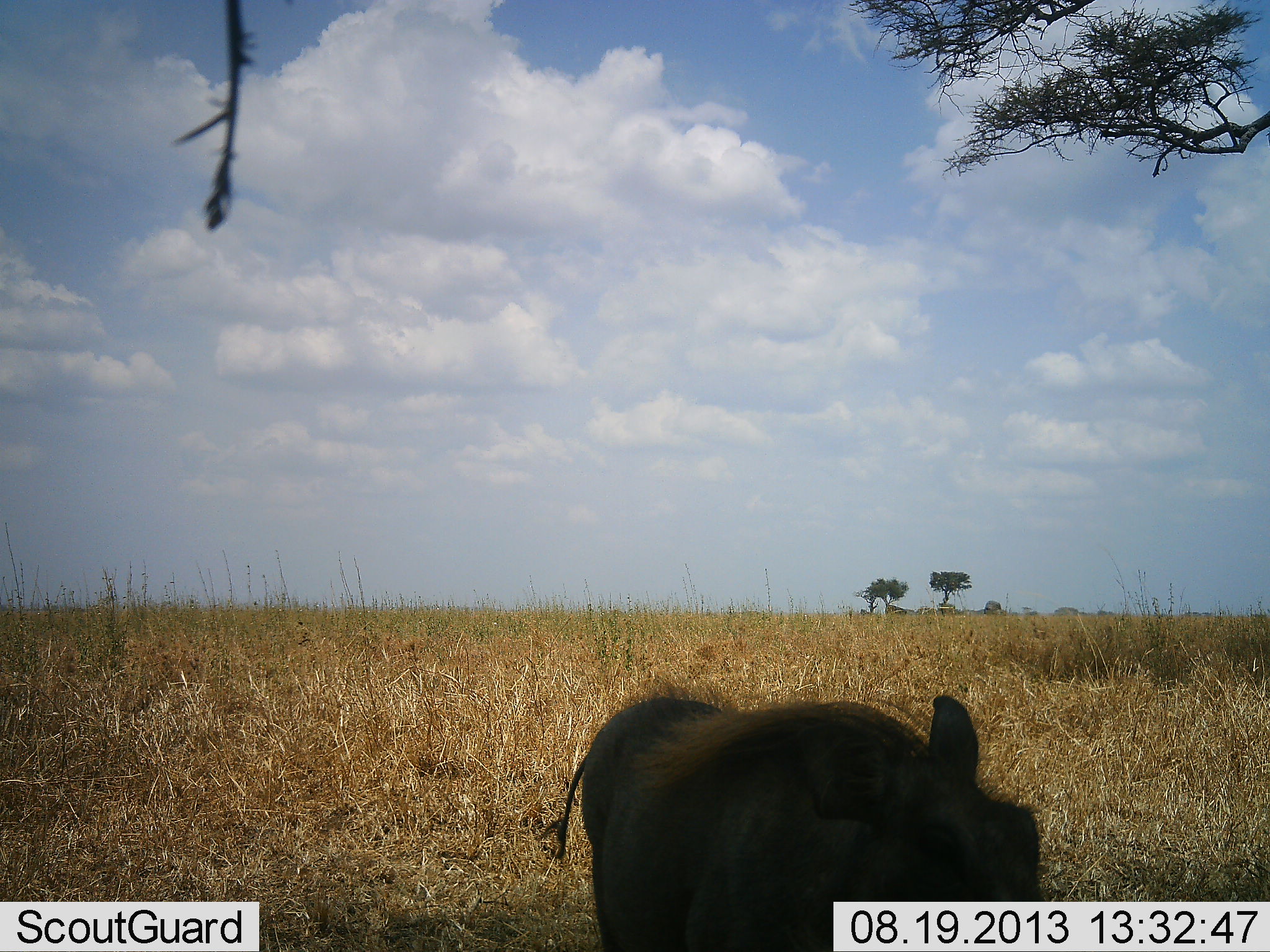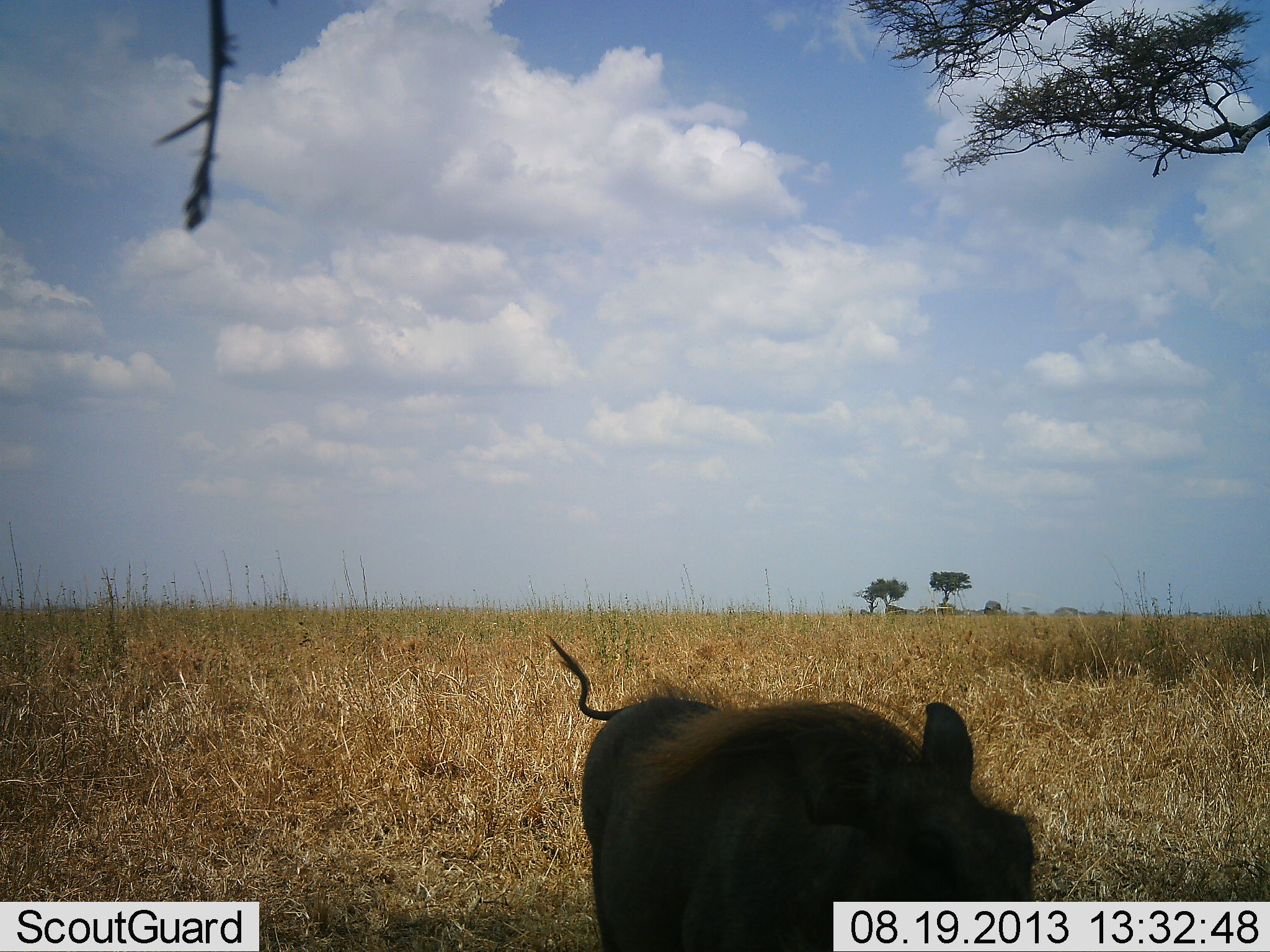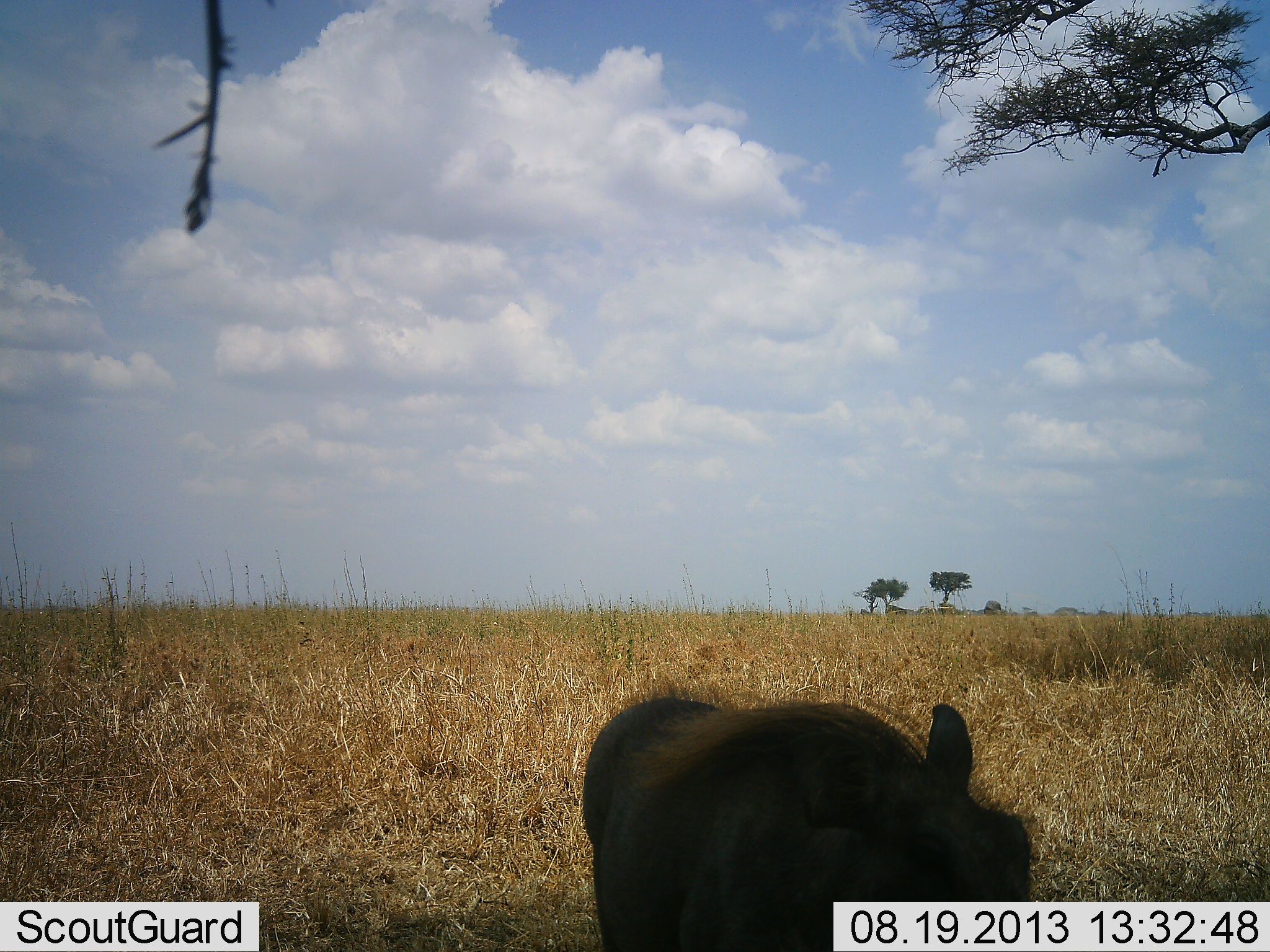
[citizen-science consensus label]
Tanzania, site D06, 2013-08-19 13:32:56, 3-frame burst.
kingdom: Animalia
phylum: Chordata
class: Mammalia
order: Artiodactyla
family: Suidae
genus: Phacochoerus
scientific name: Phacochoerus africanus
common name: warthog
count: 1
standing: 74%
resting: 4%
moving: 9%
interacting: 0%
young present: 0%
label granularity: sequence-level